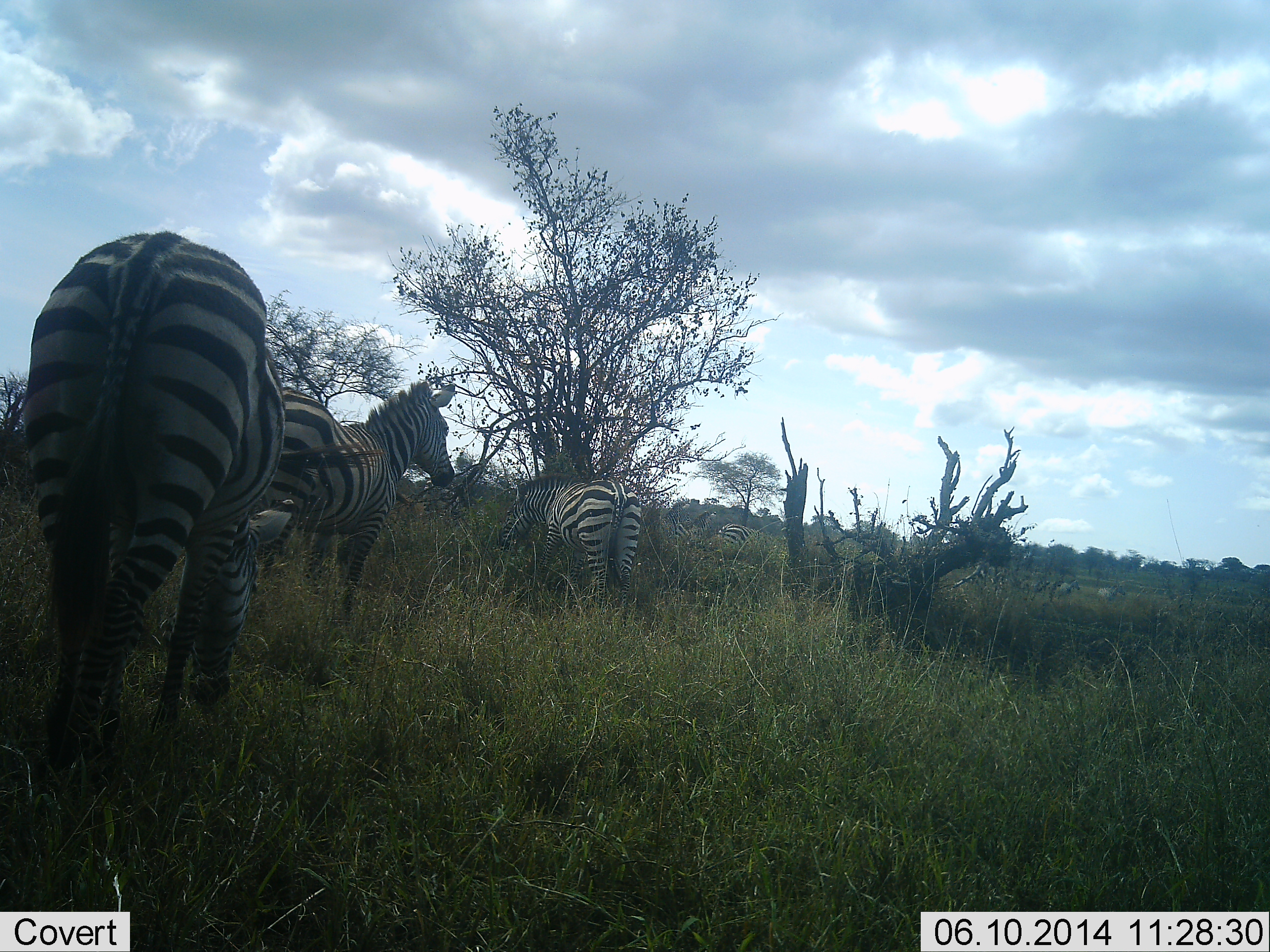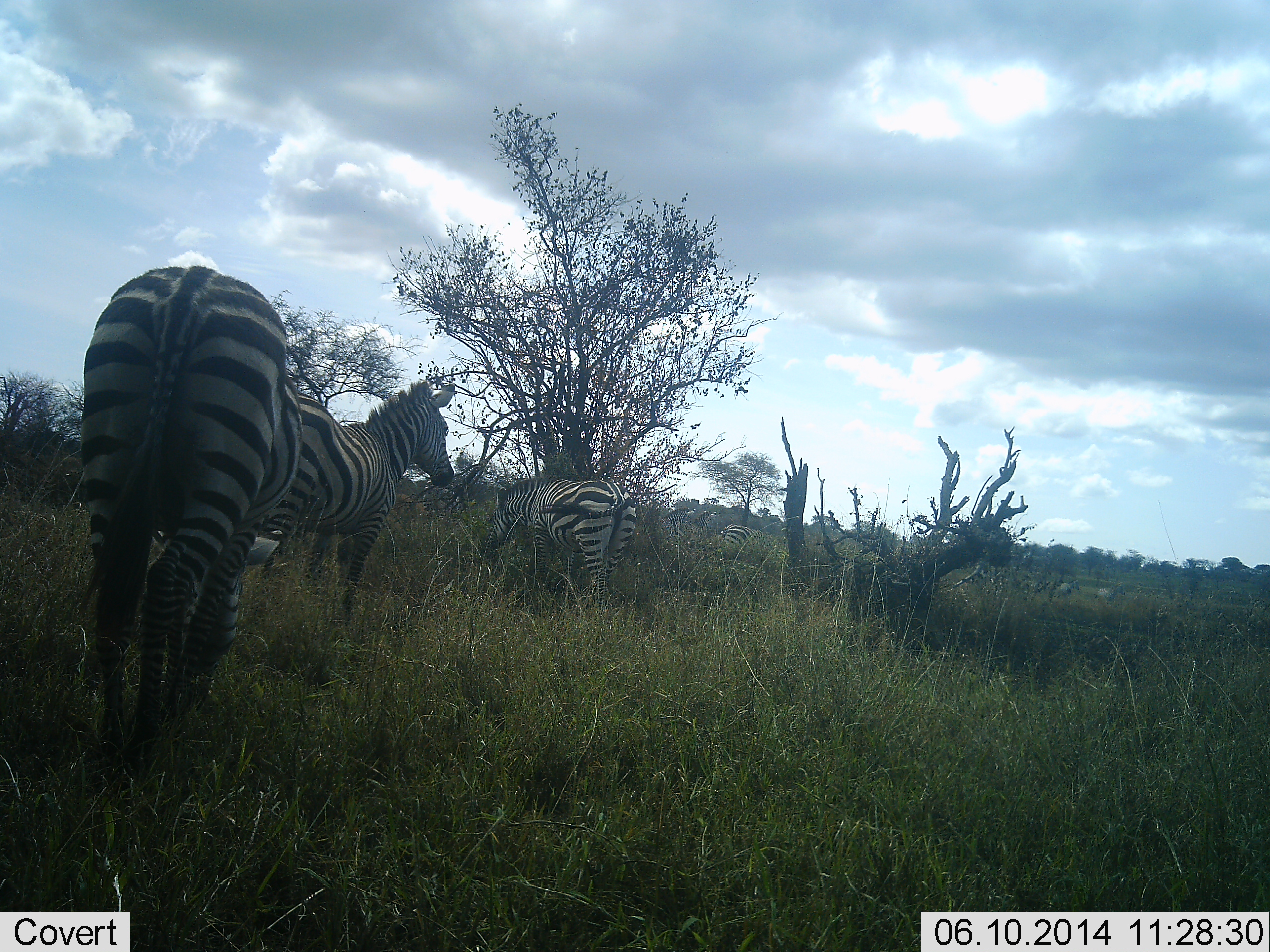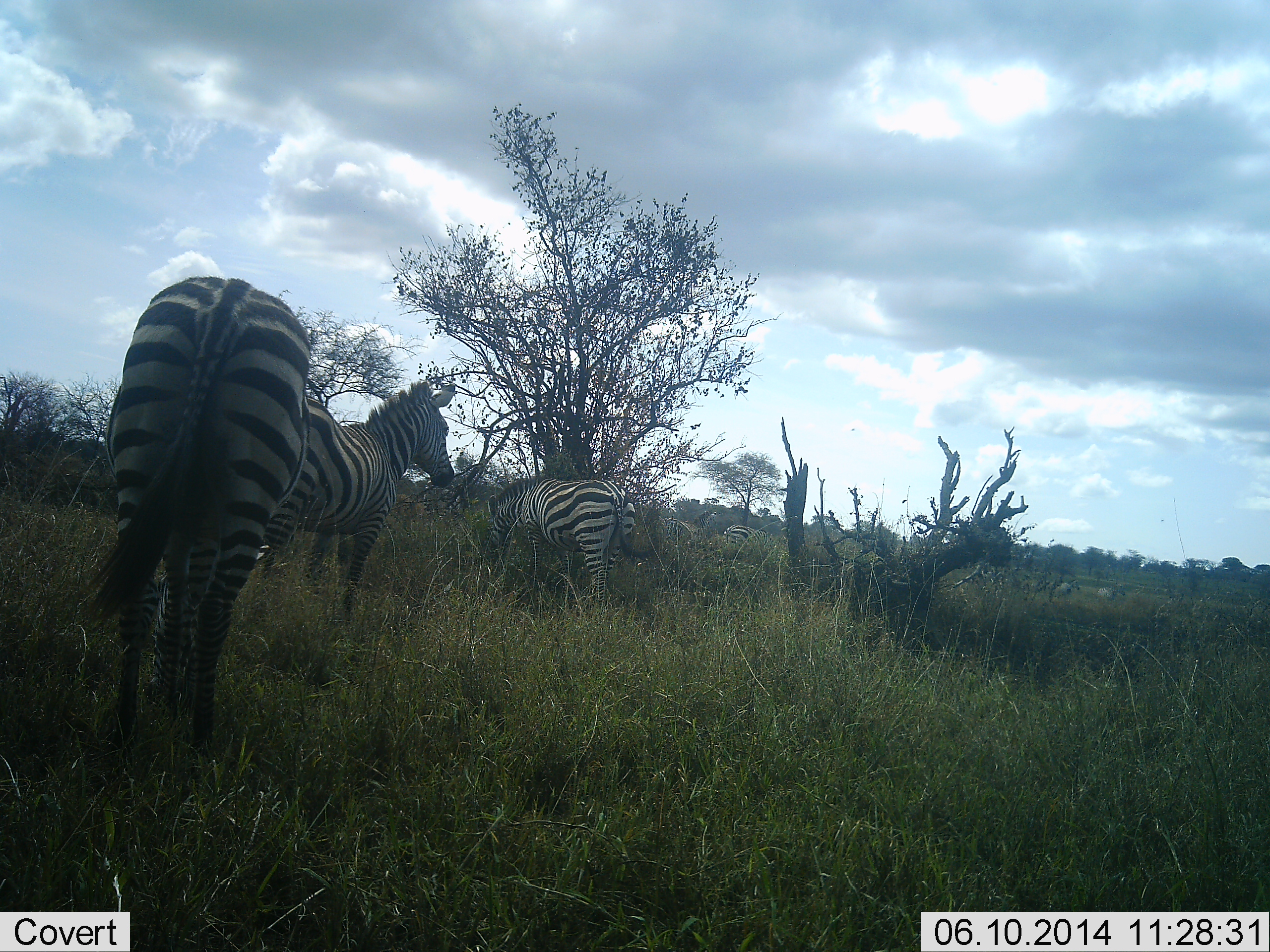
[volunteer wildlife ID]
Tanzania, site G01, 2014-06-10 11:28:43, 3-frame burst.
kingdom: Animalia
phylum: Chordata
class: Mammalia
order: Perissodactyla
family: Equidae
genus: Equus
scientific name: Equus quagga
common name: plains zebra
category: zebra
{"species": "zebra (plains zebra) (Equus quagga)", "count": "4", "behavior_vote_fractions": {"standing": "90%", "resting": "10%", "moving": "40%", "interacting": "0%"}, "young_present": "0%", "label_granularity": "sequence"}